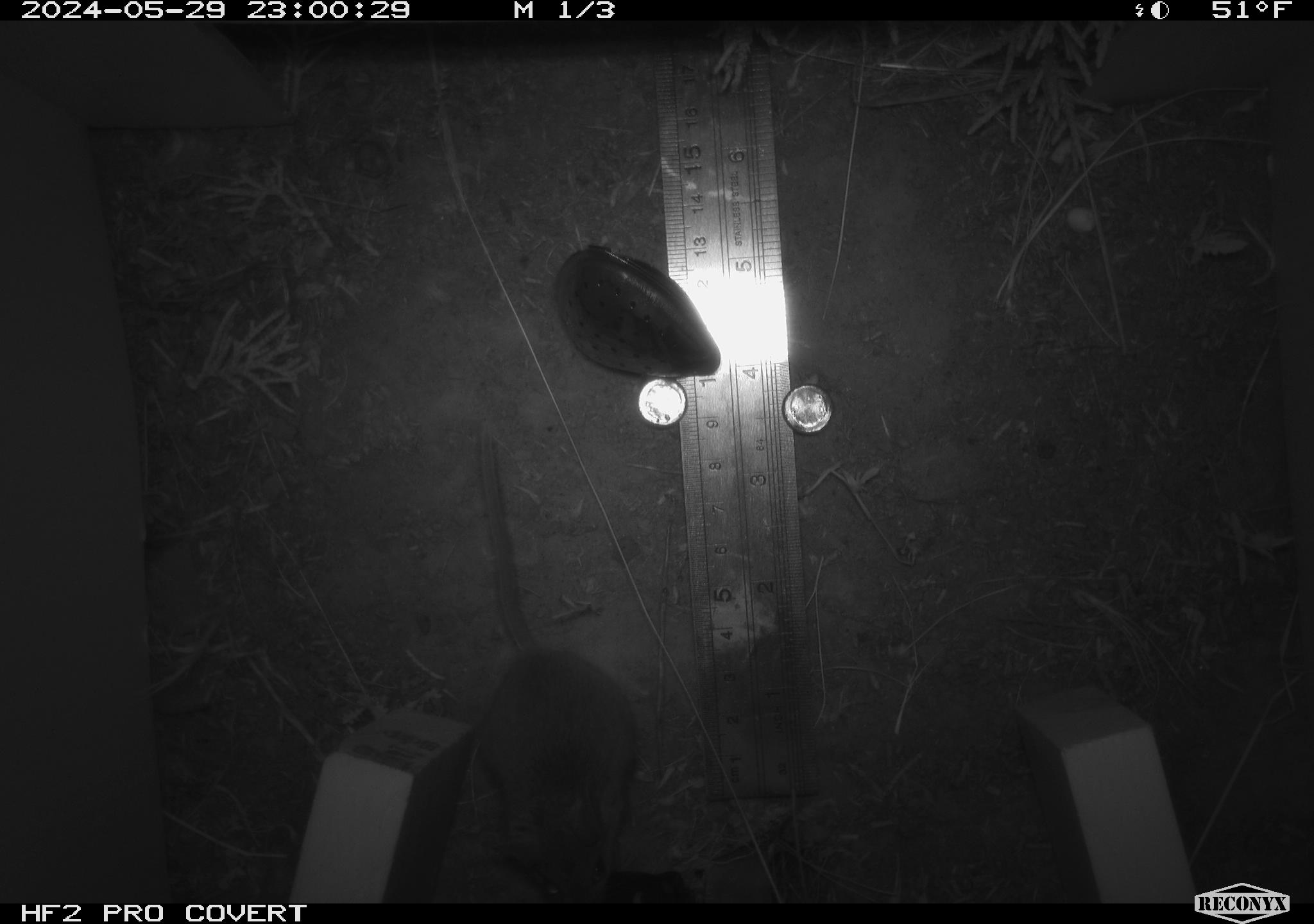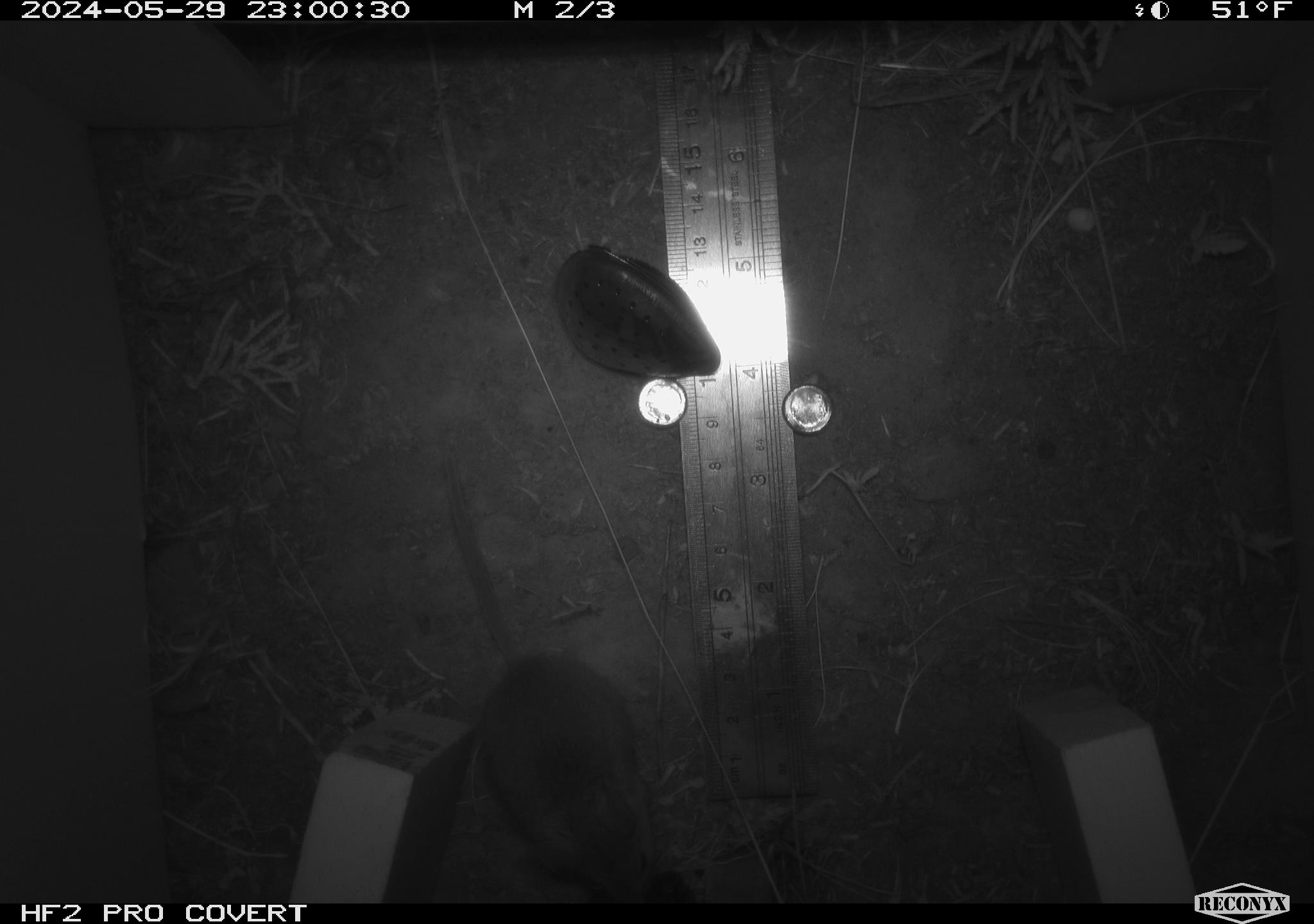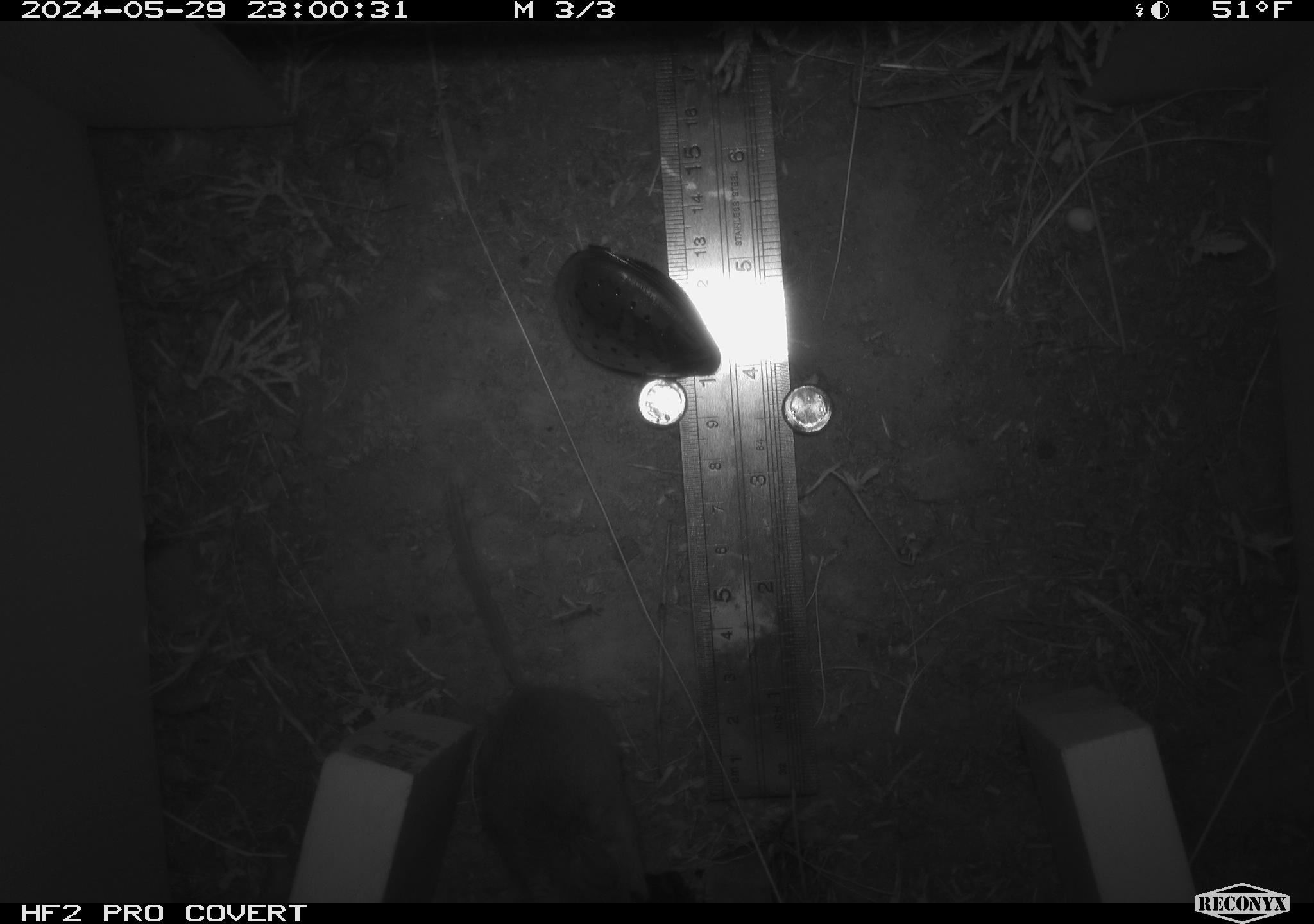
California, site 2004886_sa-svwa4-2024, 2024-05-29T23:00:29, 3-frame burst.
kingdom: Animalia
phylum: Chordata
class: Mammalia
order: Rodentia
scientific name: Rodentia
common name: mouse species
Mouse species (Rodentia).